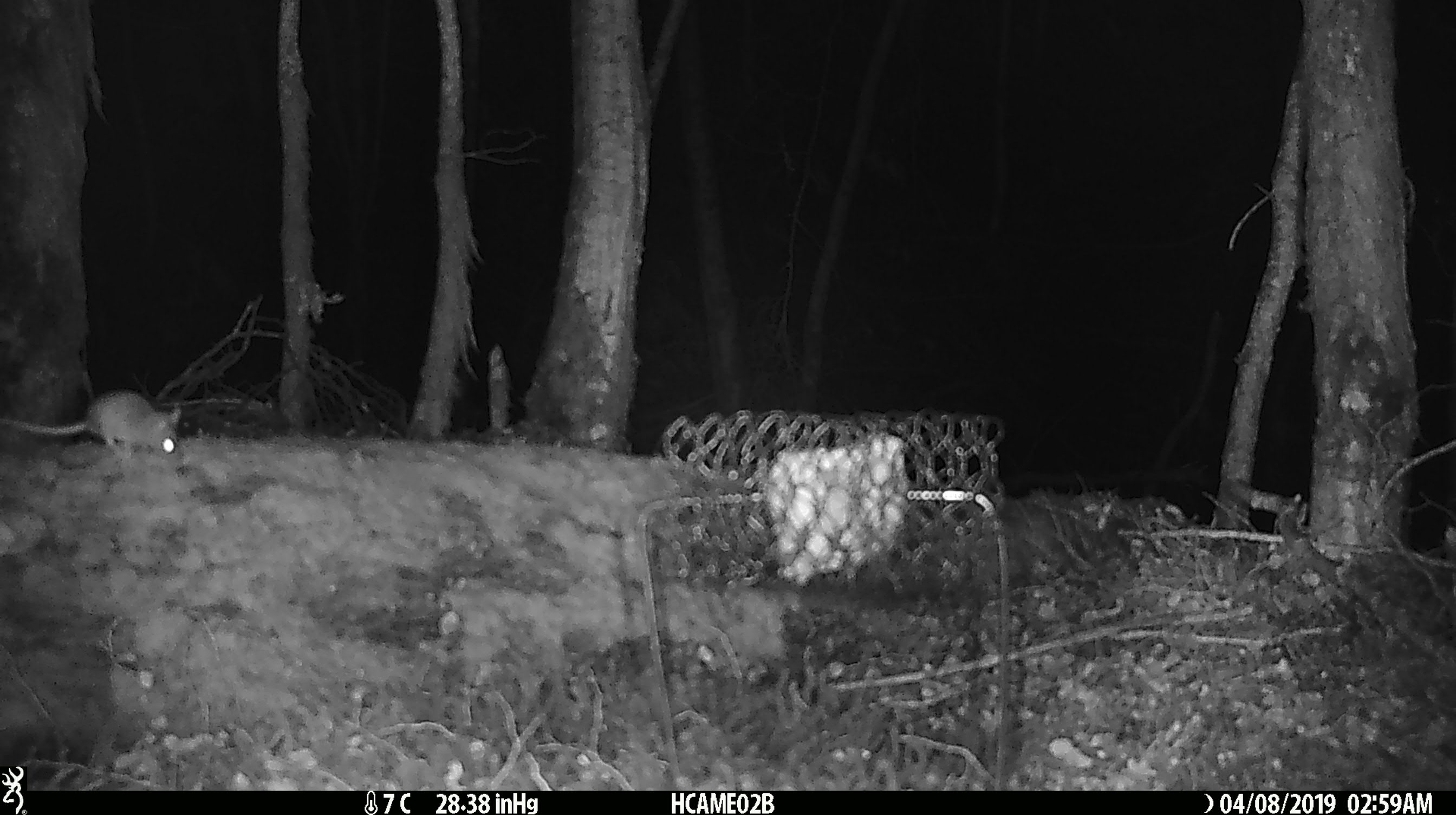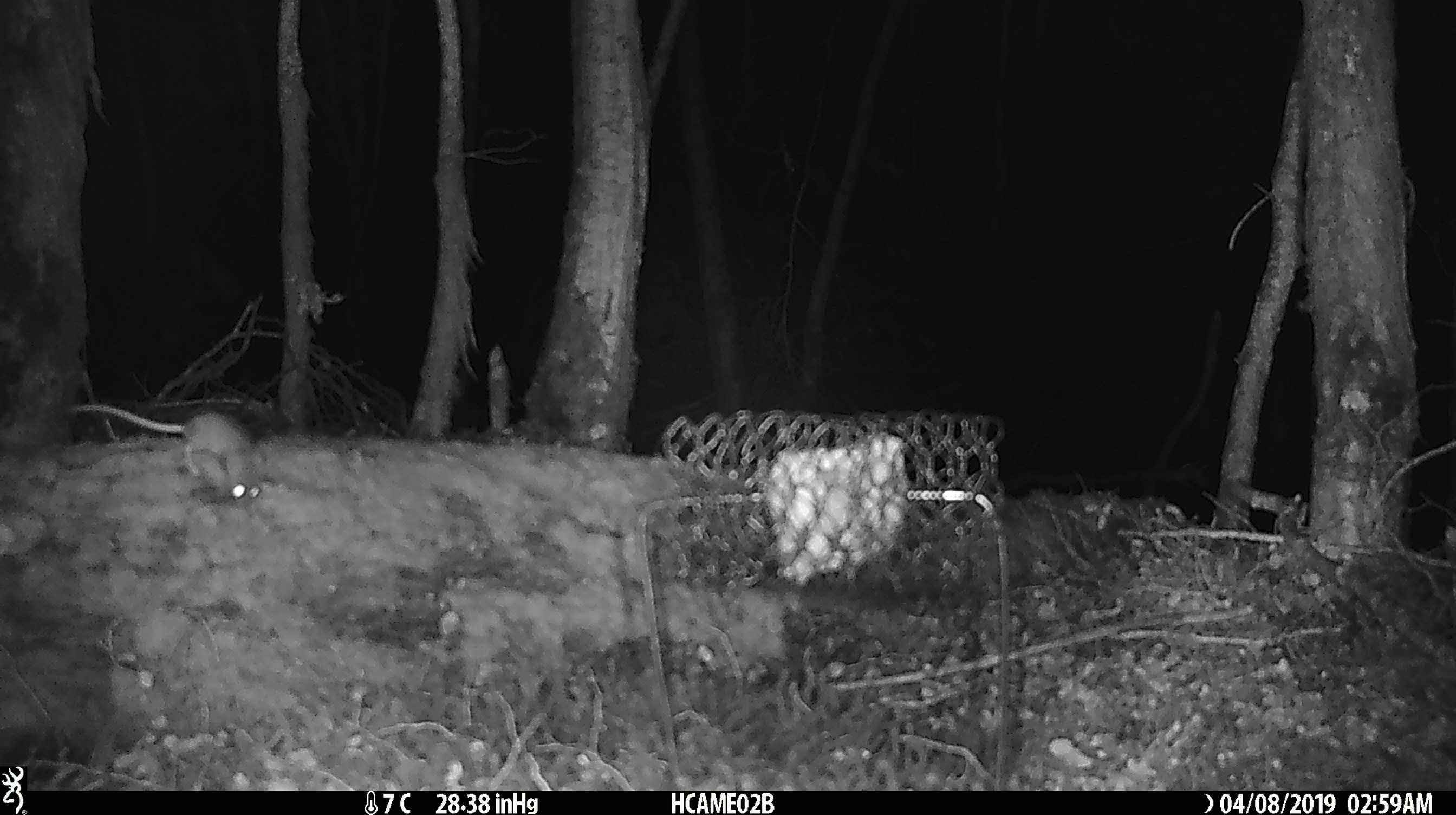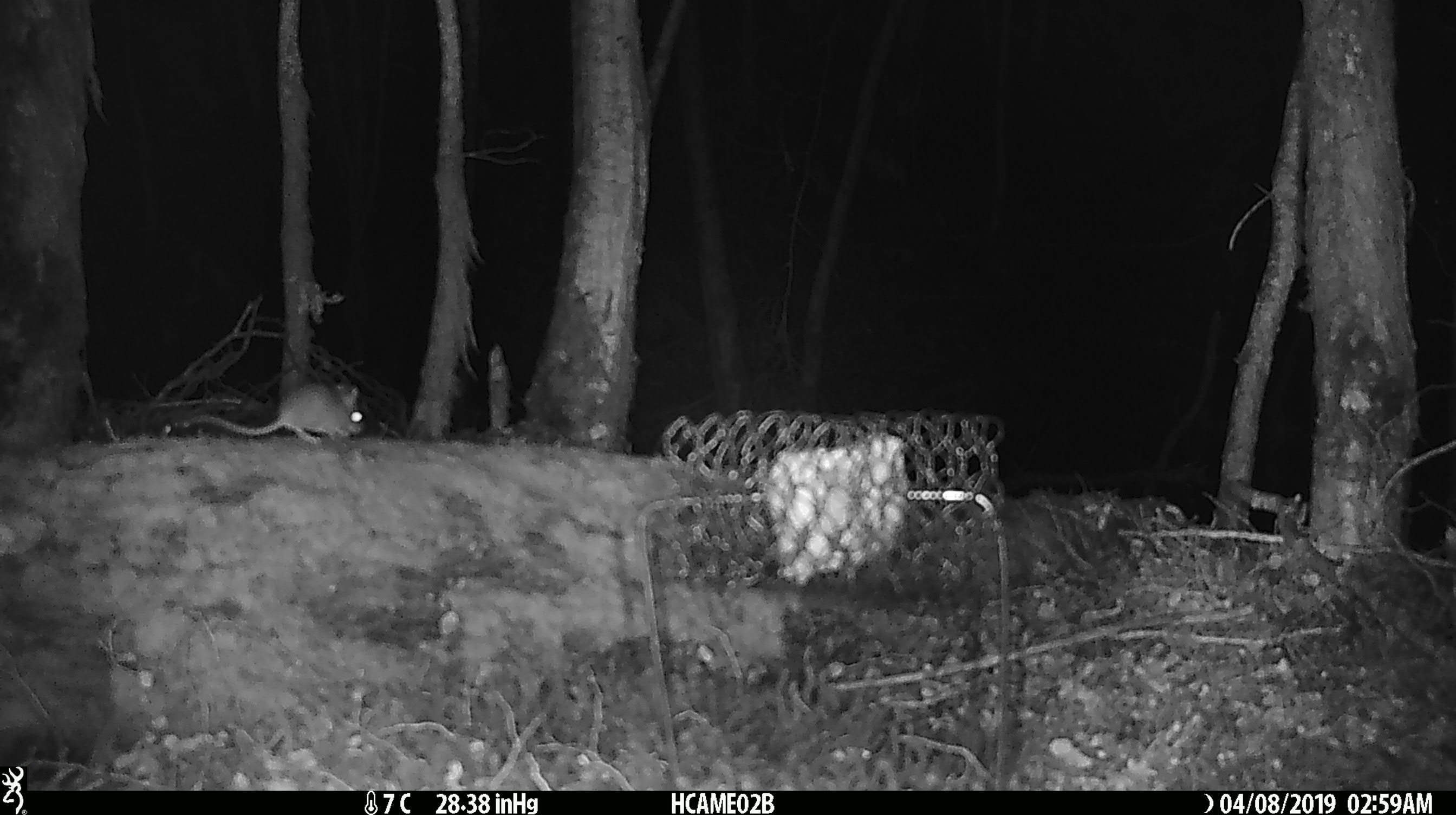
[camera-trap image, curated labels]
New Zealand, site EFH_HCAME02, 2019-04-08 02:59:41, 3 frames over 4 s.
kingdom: Animalia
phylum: Chordata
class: Mammalia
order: Rodentia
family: Muridae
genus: Mus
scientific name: Mus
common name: mouse